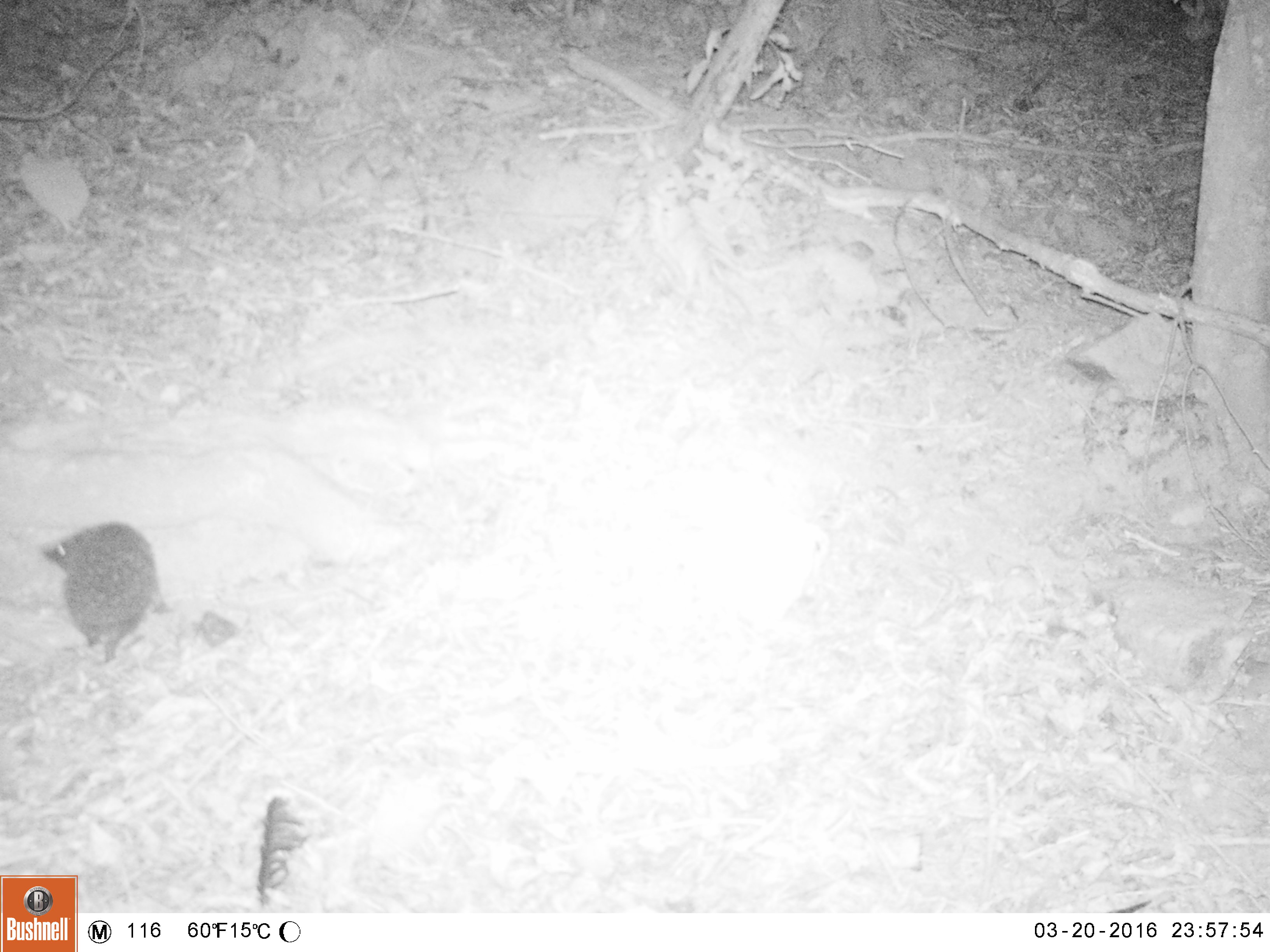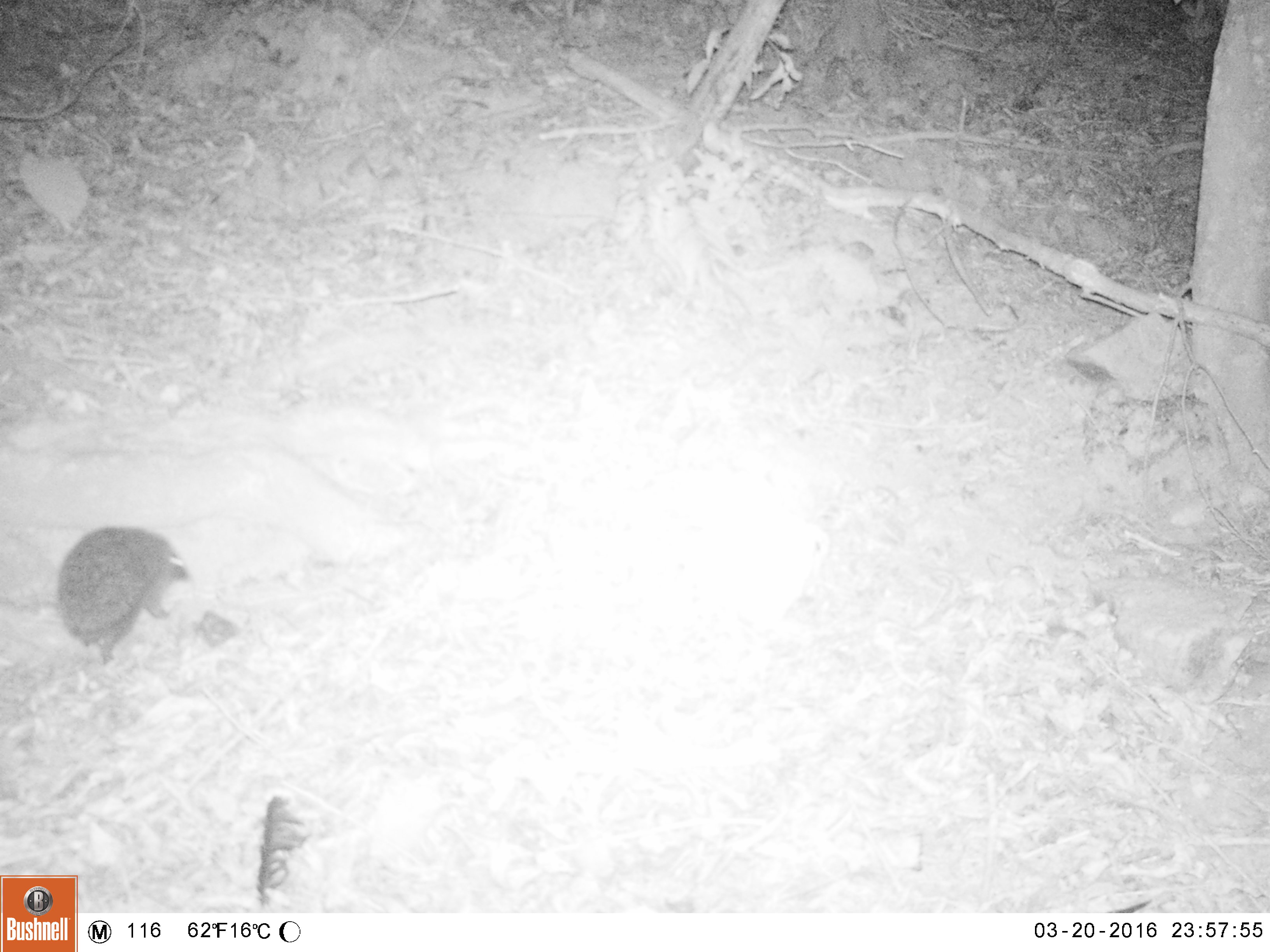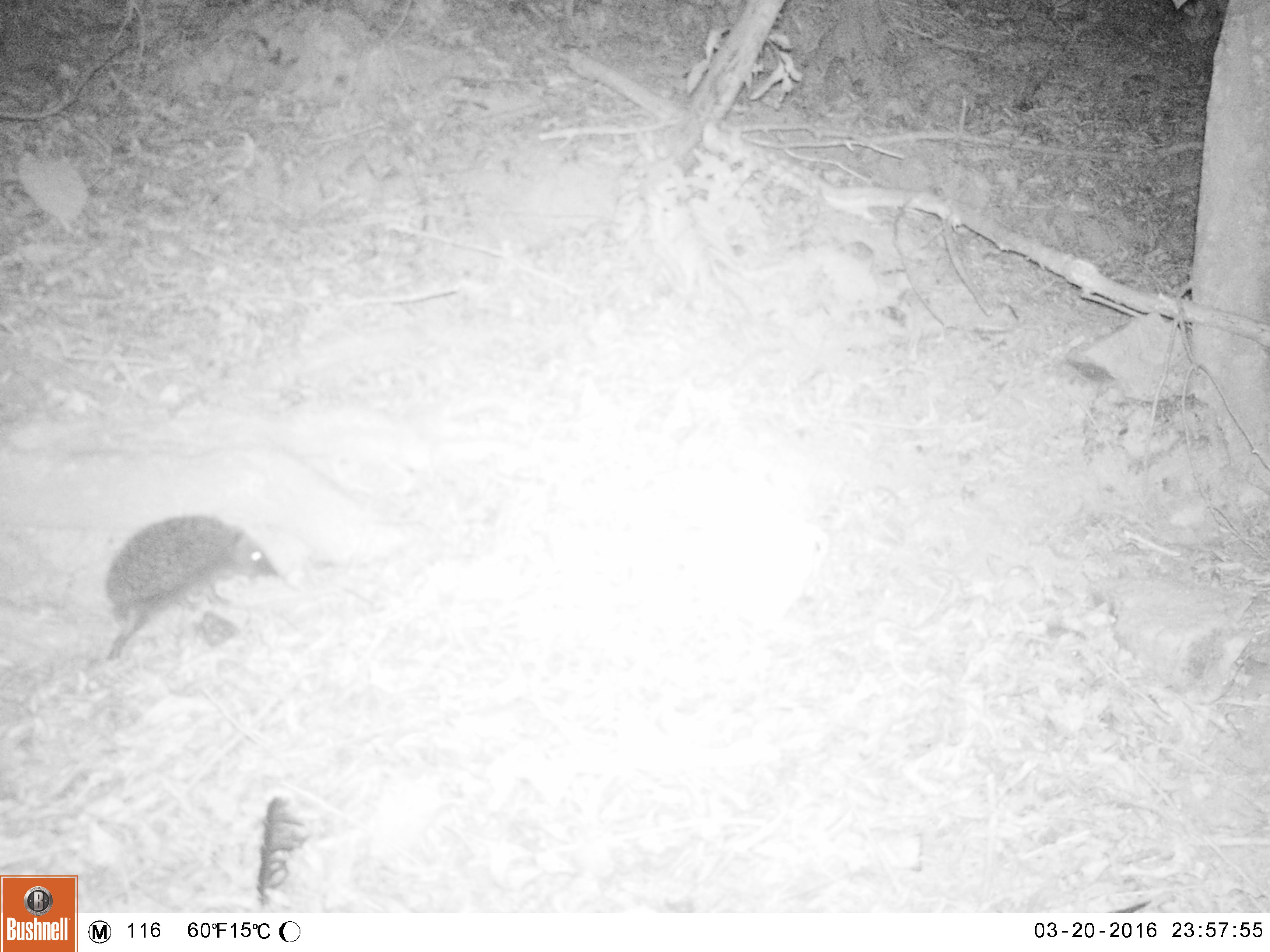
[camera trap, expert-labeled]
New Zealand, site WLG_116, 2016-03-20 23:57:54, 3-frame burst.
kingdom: Animalia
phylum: Chordata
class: Mammalia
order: Eulipotyphla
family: Erinaceidae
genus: Erinaceus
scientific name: Erinaceus europaeus europaeus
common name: european hedgehog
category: hedgehog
Hedgehog (european hedgehog) (Erinaceus europaeus europaeus).